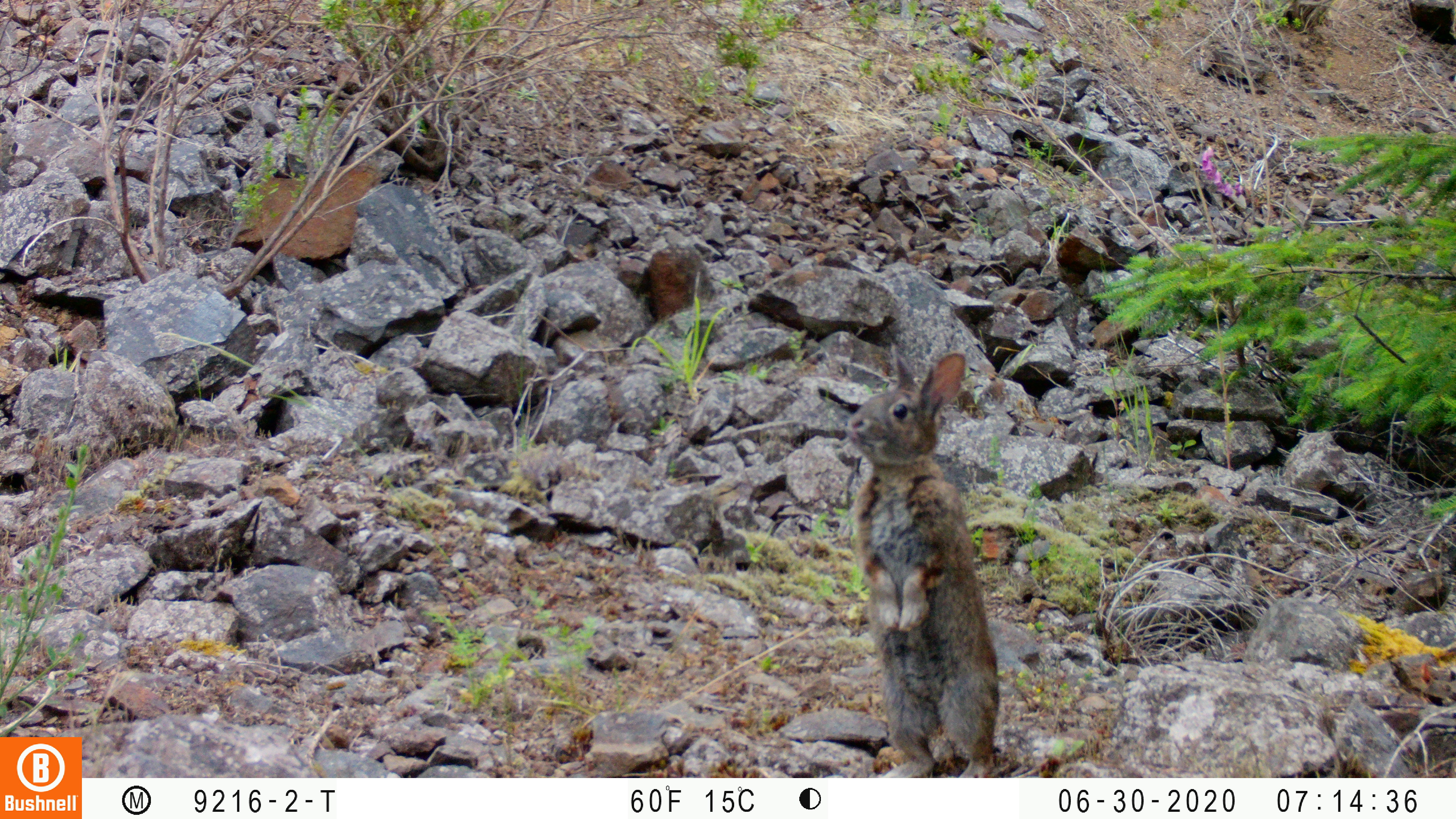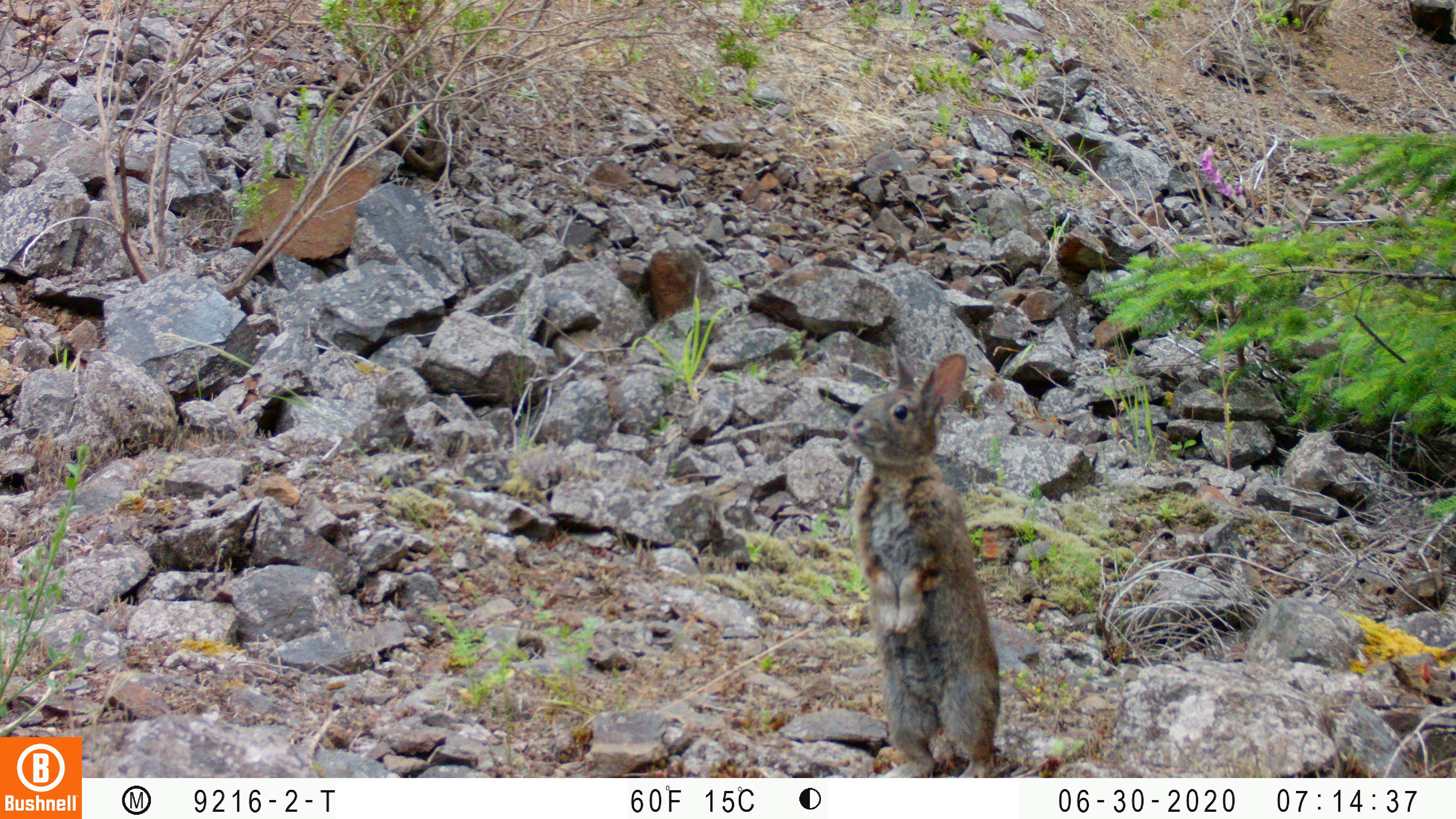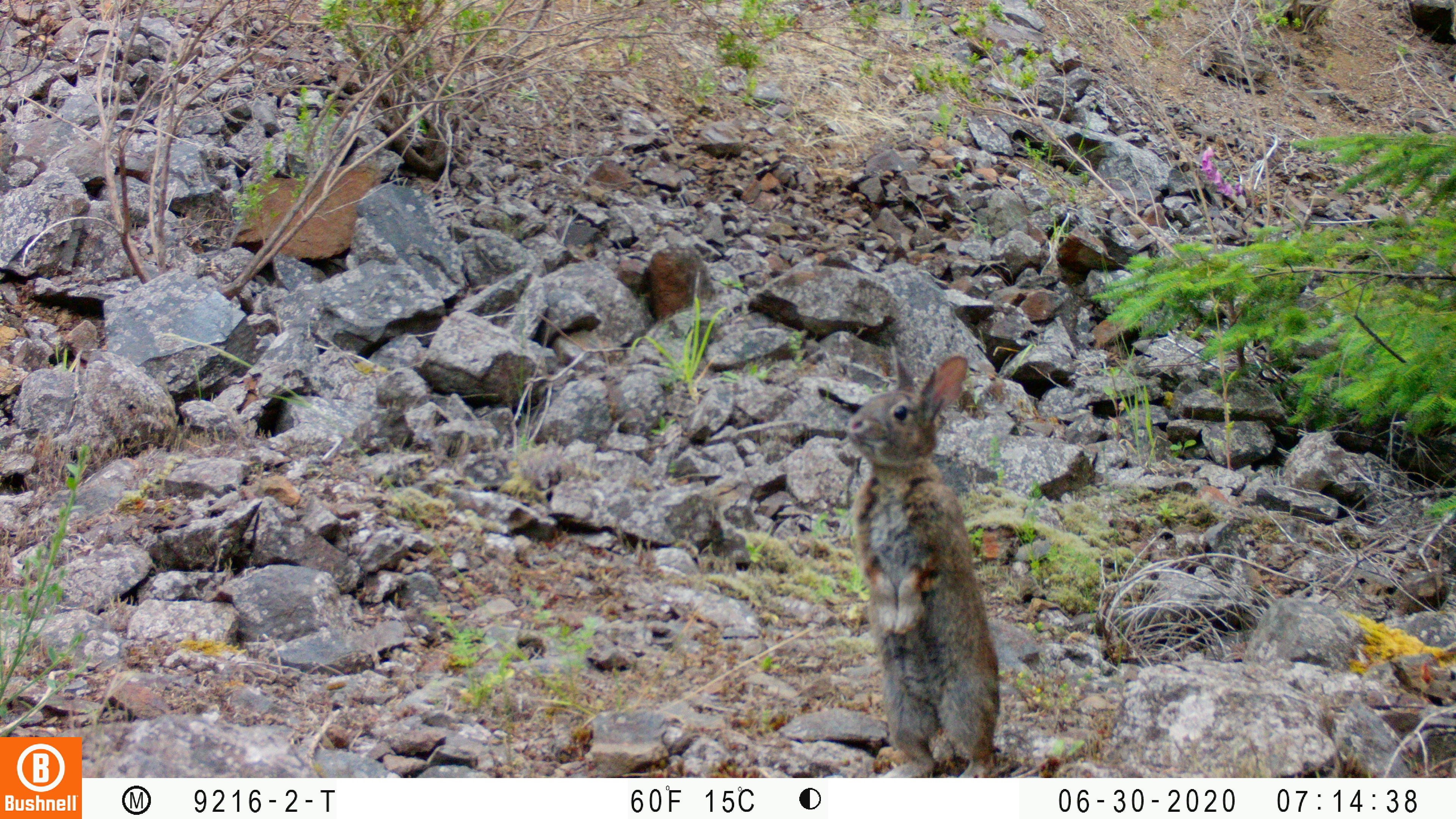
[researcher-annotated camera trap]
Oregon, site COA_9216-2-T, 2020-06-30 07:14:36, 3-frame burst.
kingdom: Animalia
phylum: Chordata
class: Mammalia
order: Lagomorpha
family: Leporidae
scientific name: Leporidae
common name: hares and rabbits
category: leporidae family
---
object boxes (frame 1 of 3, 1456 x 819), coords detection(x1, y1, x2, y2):
leporidae family: detection(845, 343, 1009, 769)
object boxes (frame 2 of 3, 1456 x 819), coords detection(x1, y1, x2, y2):
leporidae family: detection(841, 343, 1003, 769)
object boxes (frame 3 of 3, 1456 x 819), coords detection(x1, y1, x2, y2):
leporidae family: detection(845, 343, 1003, 773)